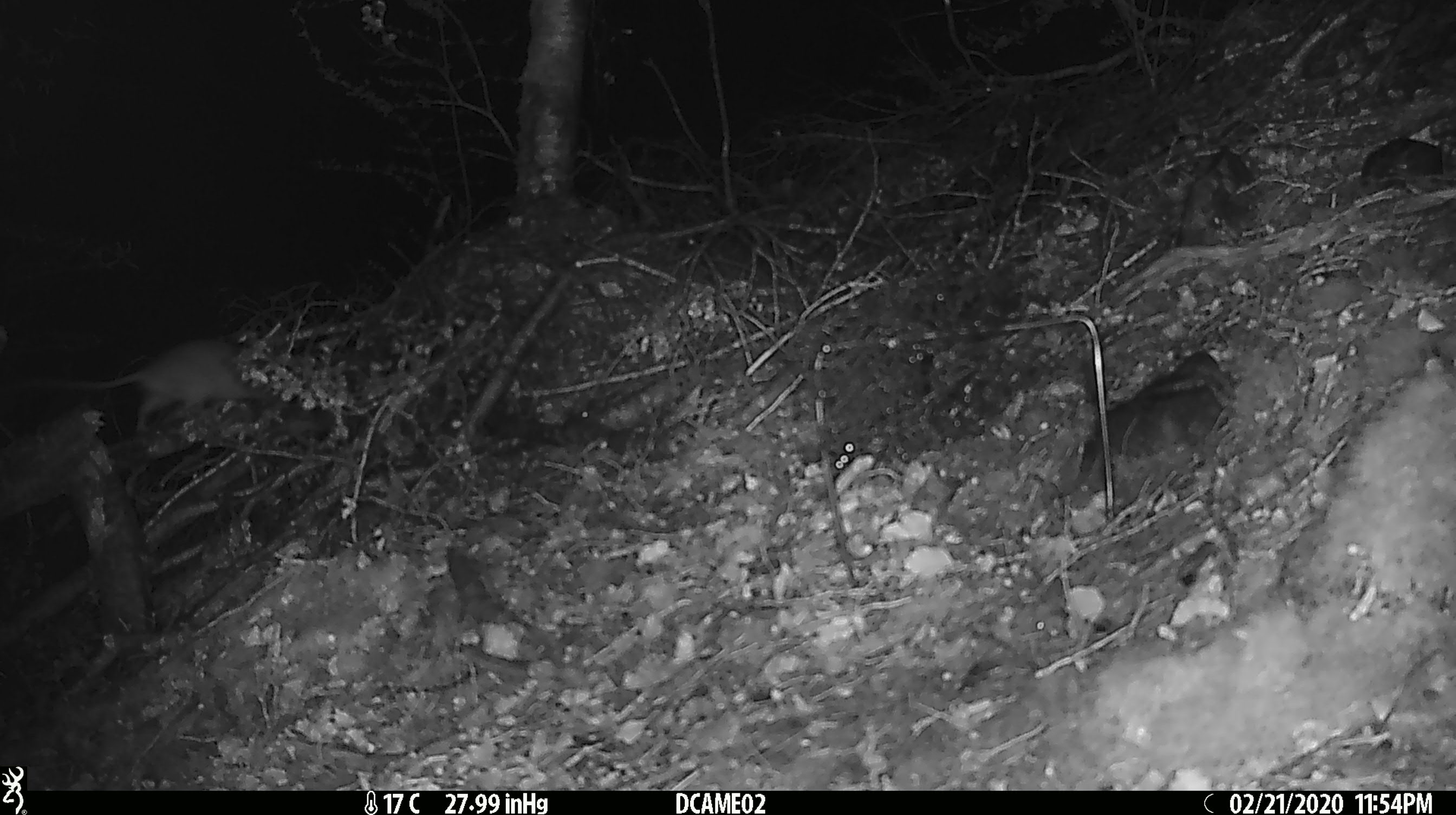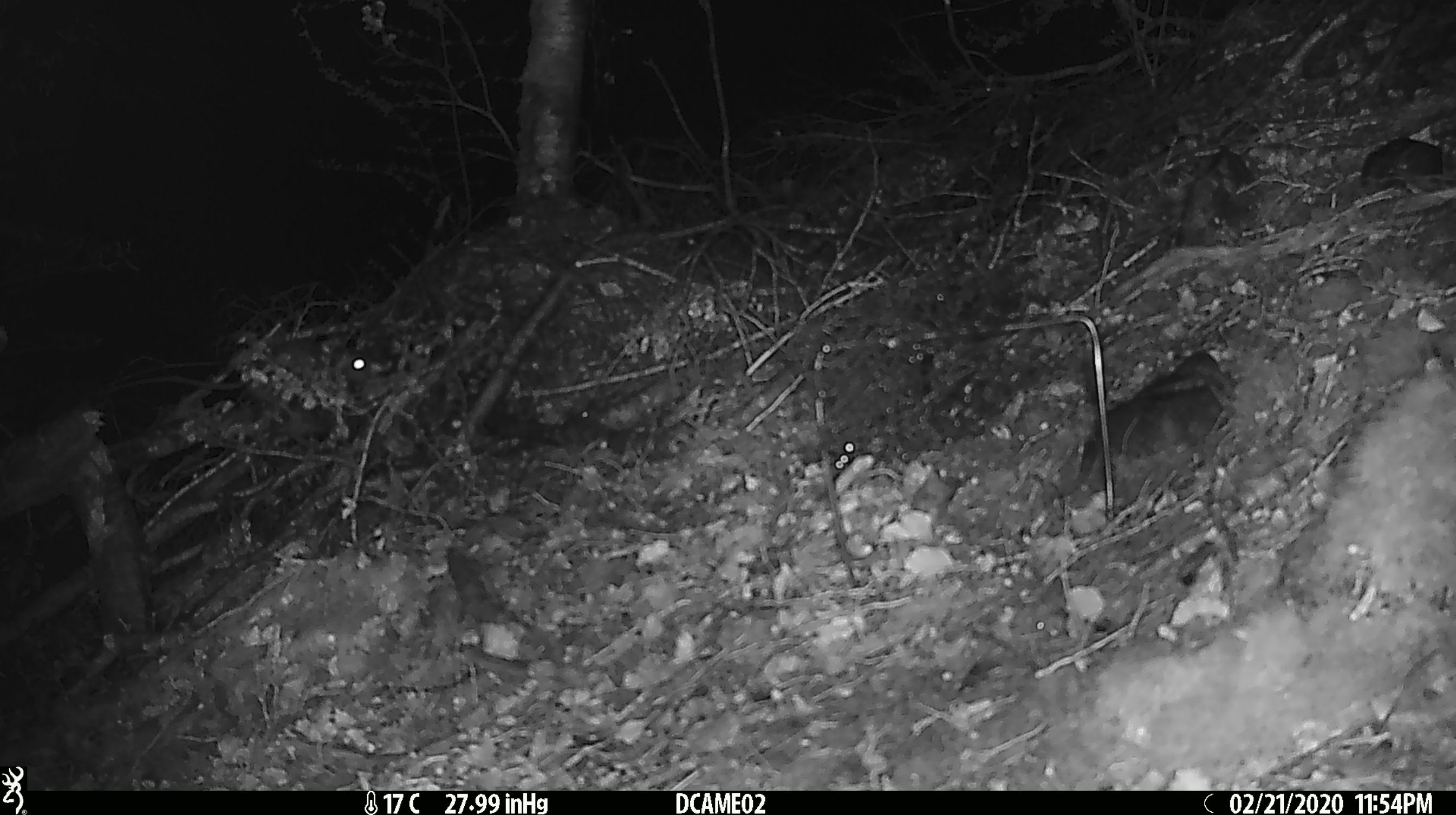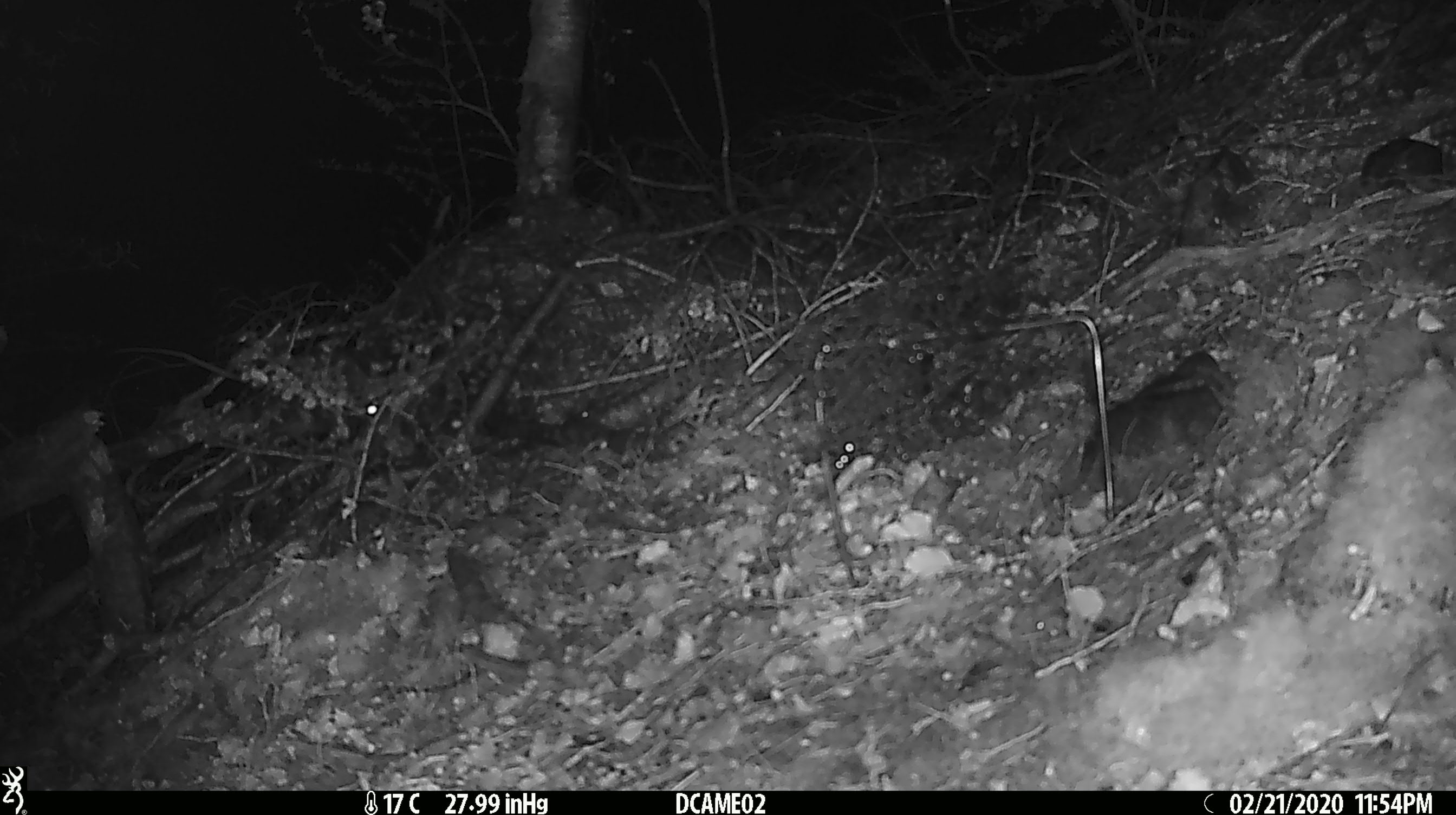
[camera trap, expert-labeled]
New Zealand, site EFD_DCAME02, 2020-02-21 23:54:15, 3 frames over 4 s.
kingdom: Animalia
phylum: Chordata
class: Mammalia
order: Rodentia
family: Muridae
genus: Rattus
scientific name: Rattus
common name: rat